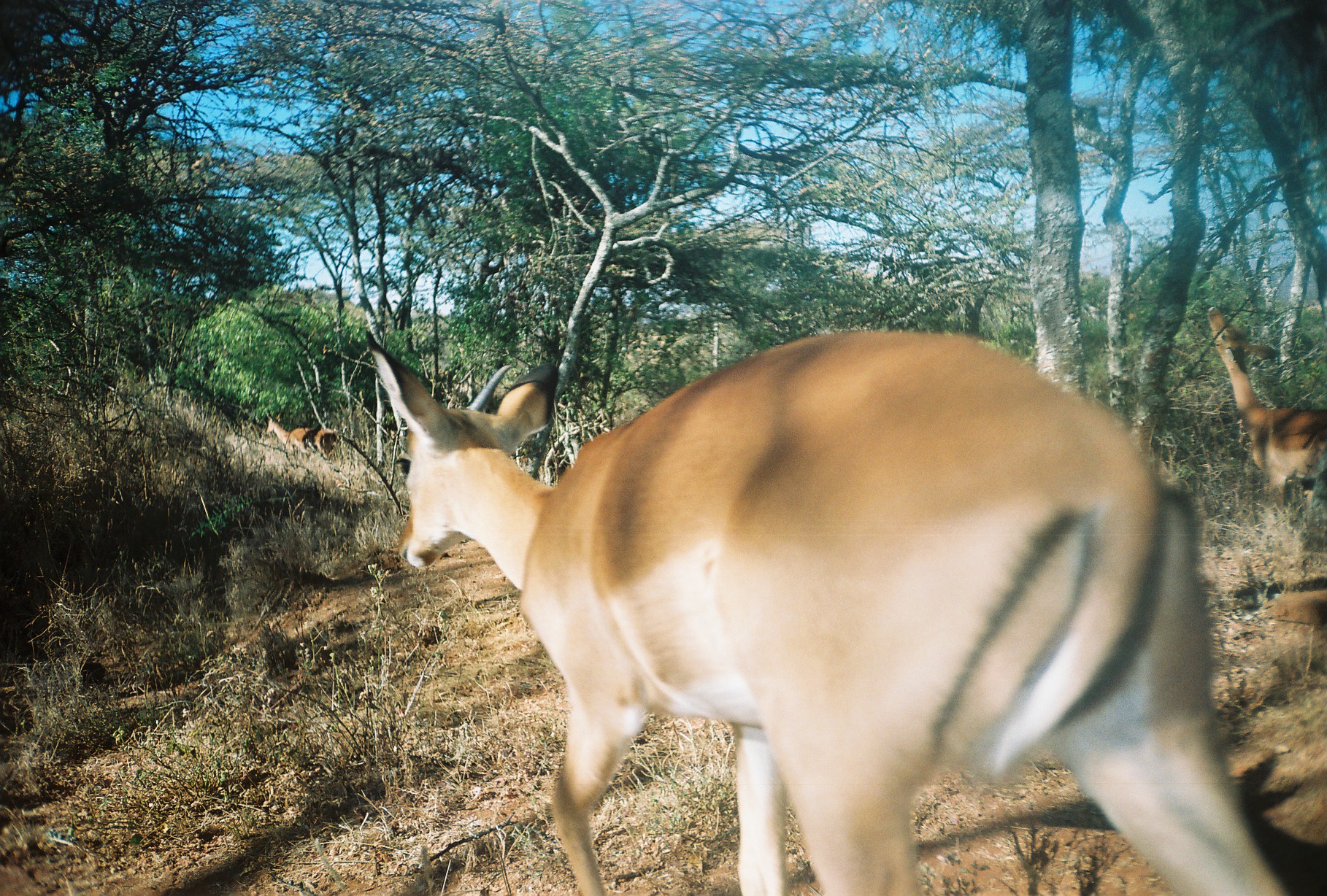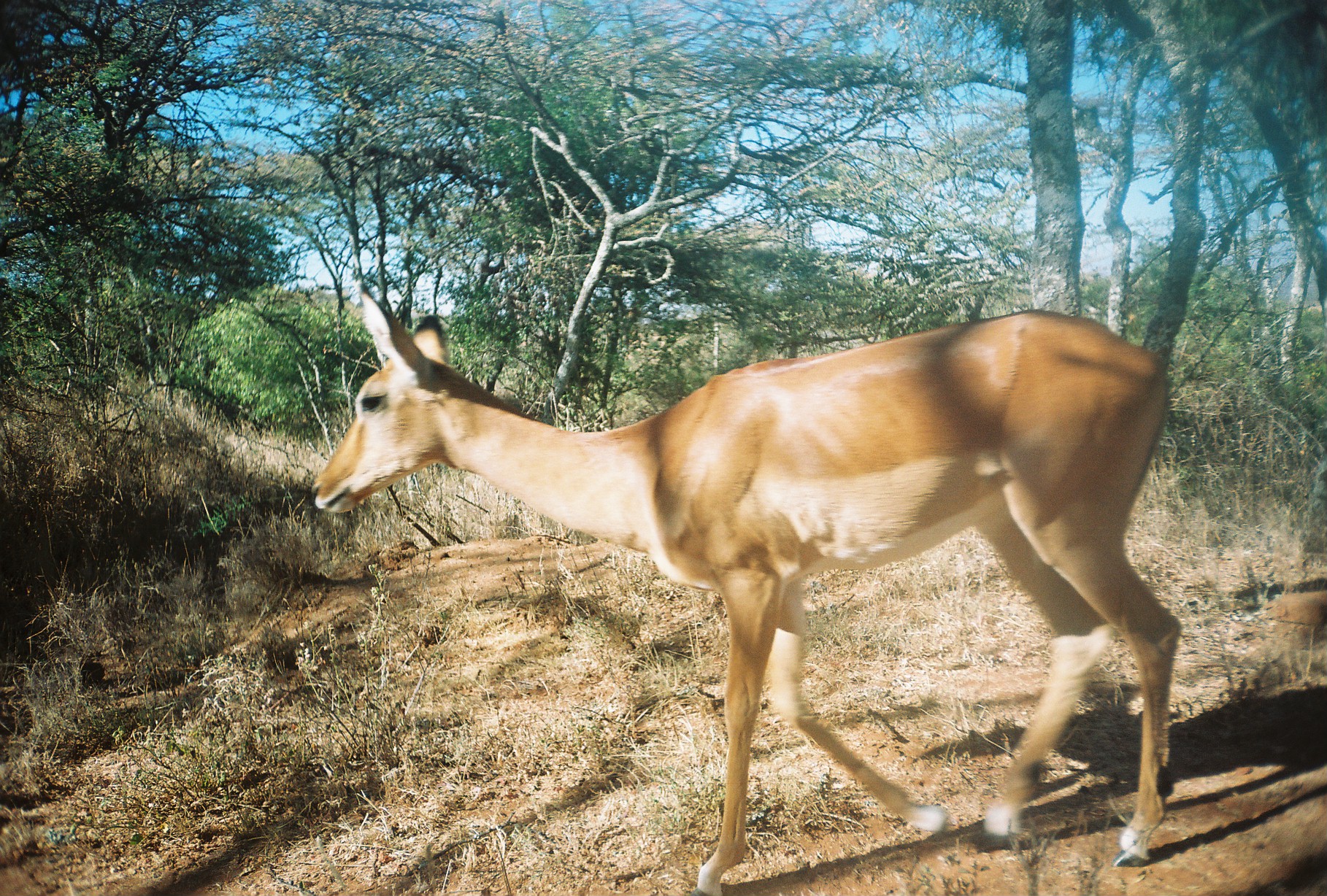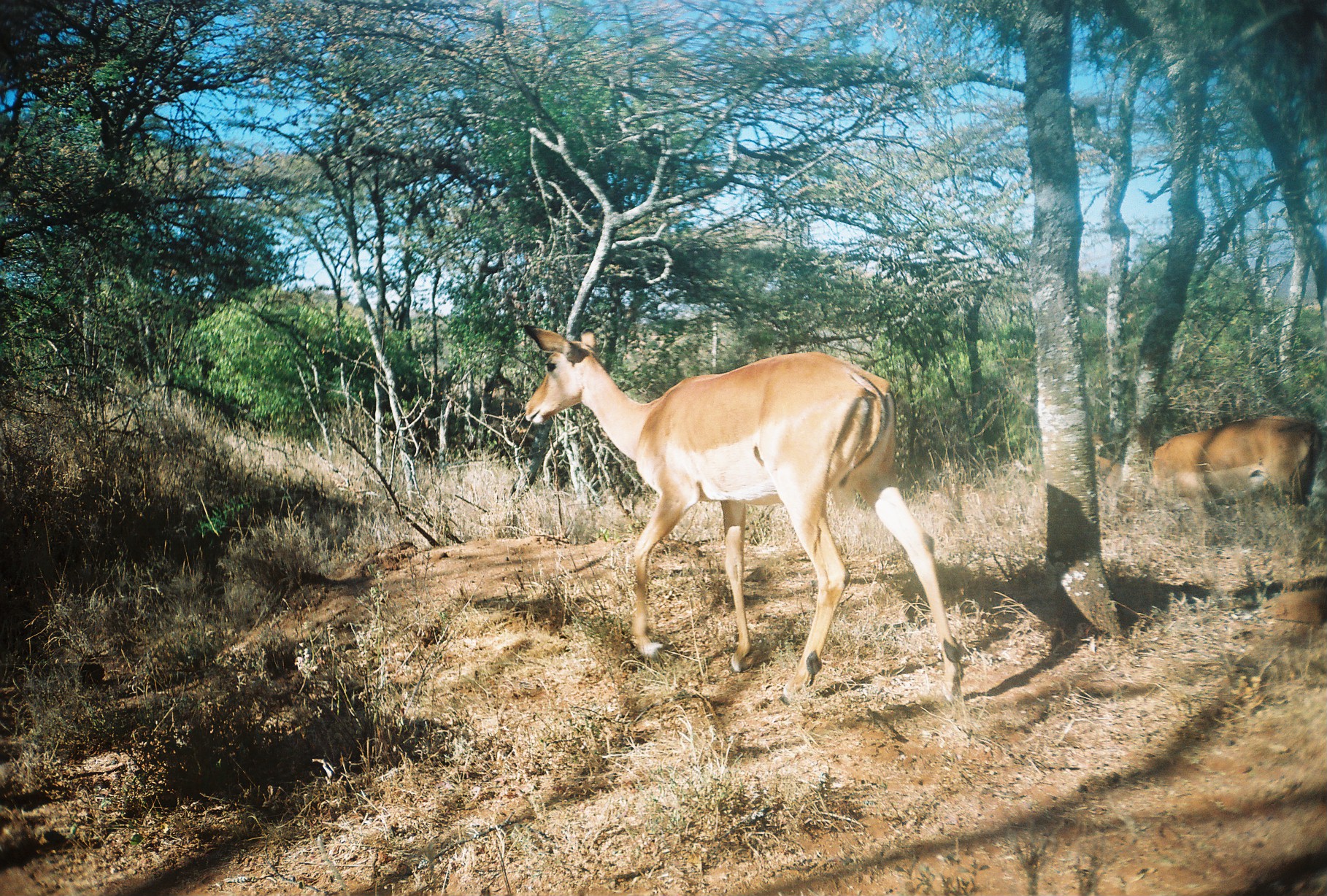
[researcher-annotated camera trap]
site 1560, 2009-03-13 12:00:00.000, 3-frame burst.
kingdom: Animalia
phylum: Chordata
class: Mammalia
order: Artiodactyla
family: Bovidae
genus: Aepyceros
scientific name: Aepyceros melampus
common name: impala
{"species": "Aepyceros melampus (impala)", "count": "3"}